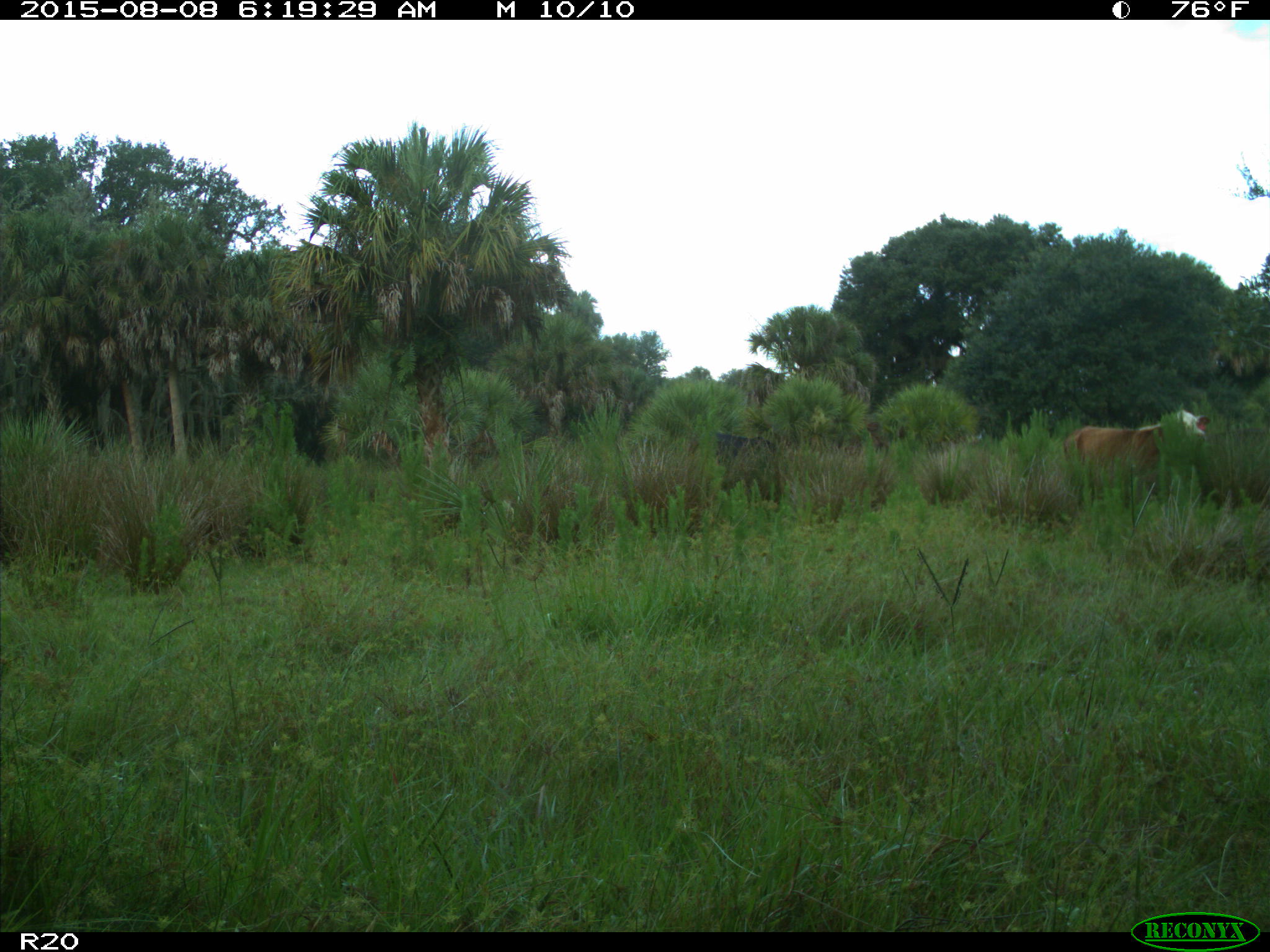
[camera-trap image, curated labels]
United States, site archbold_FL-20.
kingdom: Animalia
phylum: Chordata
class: Mammalia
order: Artiodactyla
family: Bovidae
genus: Bos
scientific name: Bos taurus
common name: domestic cow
Bos taurus (domestic cow).